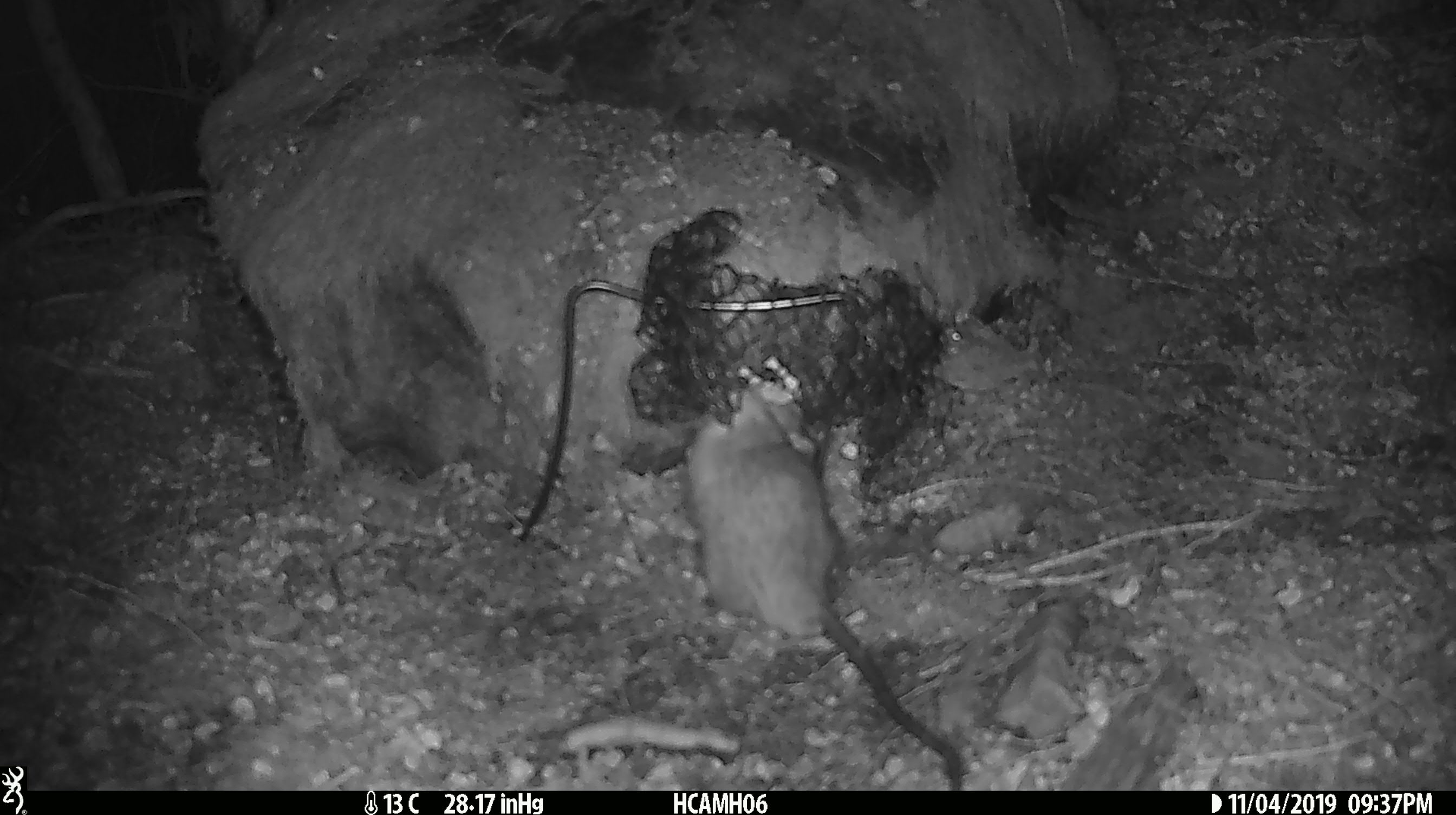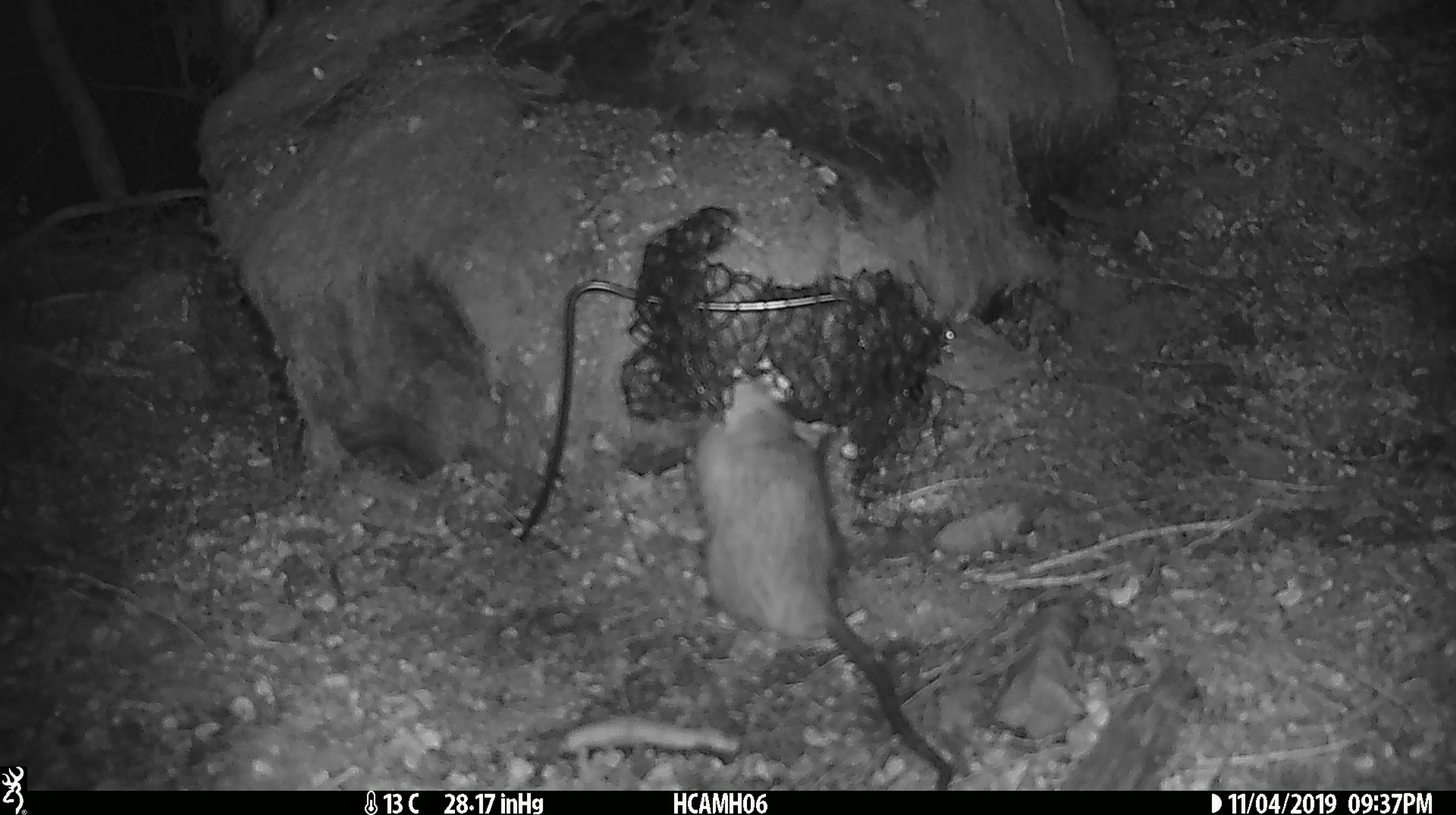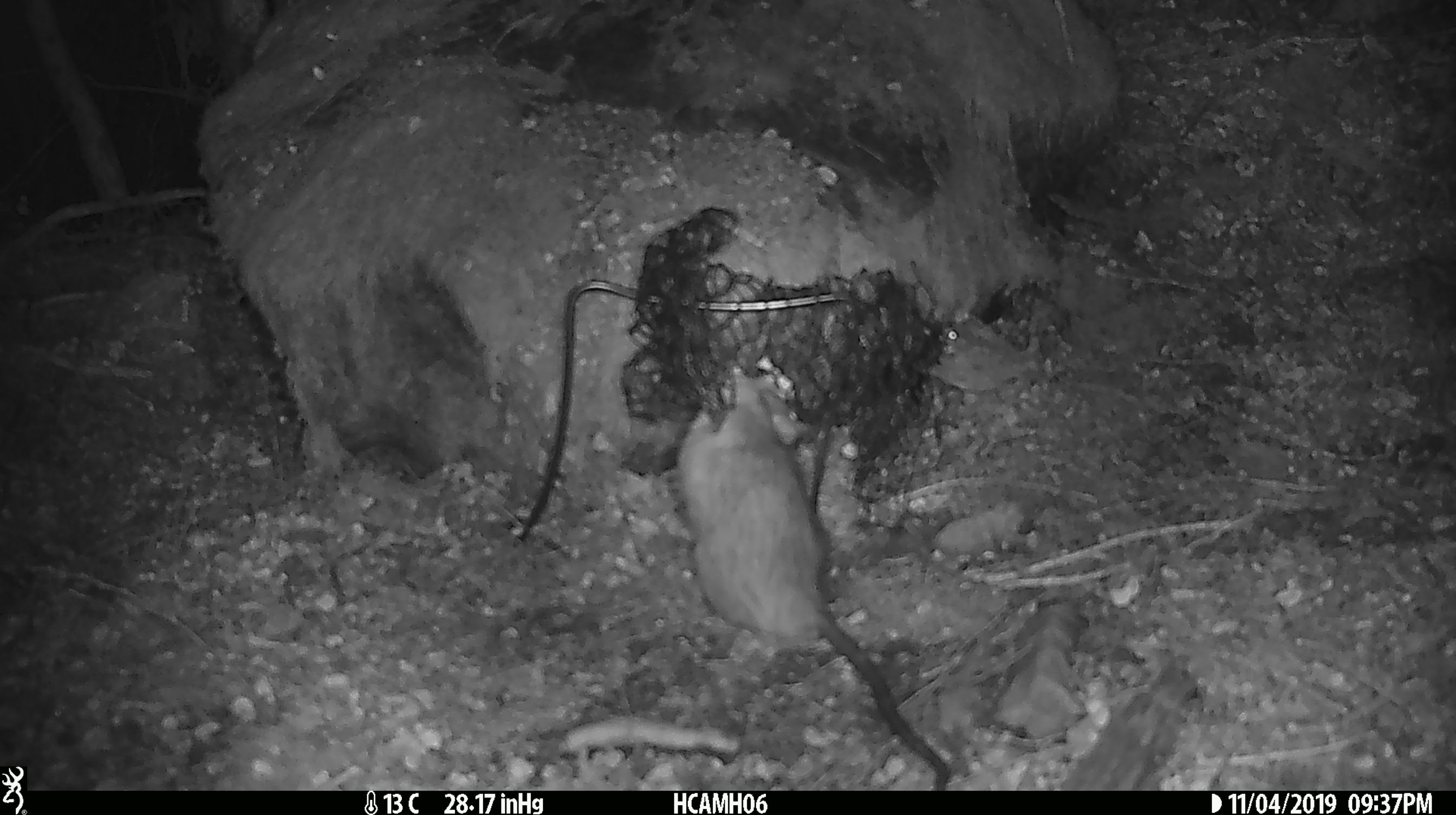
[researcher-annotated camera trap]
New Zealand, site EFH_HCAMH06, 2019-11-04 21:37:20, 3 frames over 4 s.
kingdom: Animalia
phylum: Chordata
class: Mammalia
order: Rodentia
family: Muridae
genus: Rattus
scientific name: Rattus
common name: rat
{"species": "rat (Rattus)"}